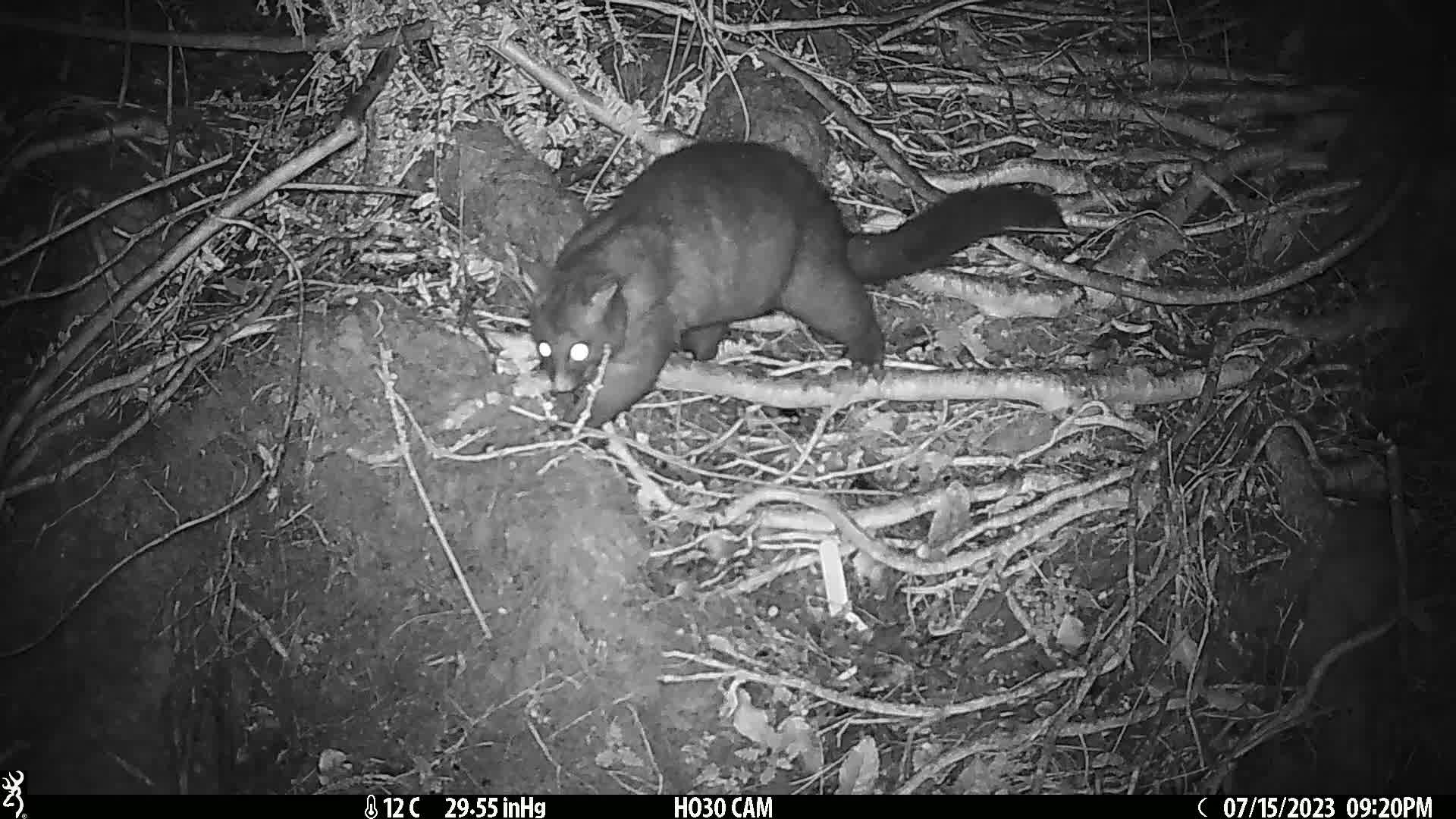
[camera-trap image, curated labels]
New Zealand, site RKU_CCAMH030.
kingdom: Animalia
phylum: Chordata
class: Mammalia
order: Diprotodontia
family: Phalangeridae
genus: Trichosurus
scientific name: Trichosurus vulpecula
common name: common brushtail possum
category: possum